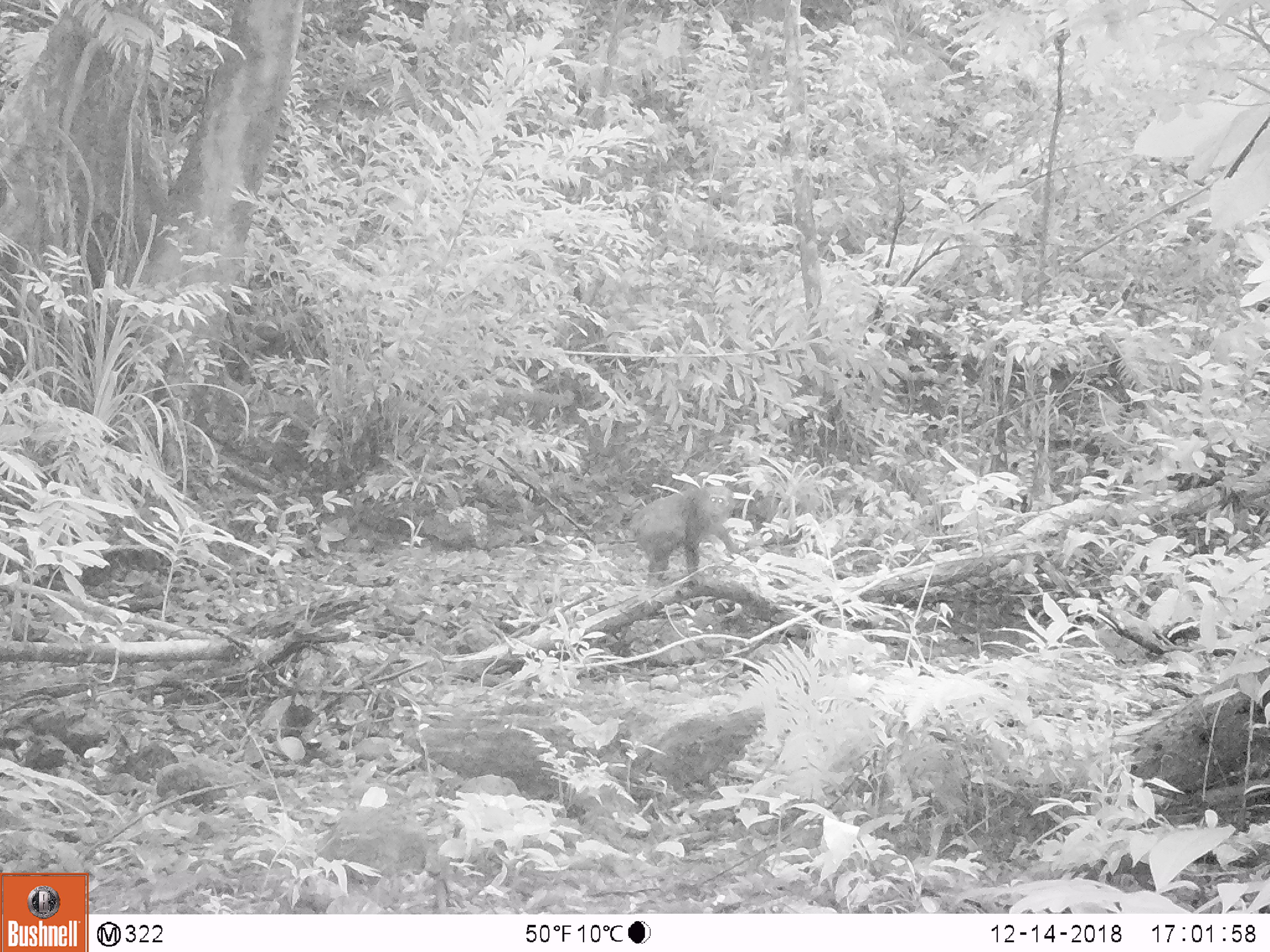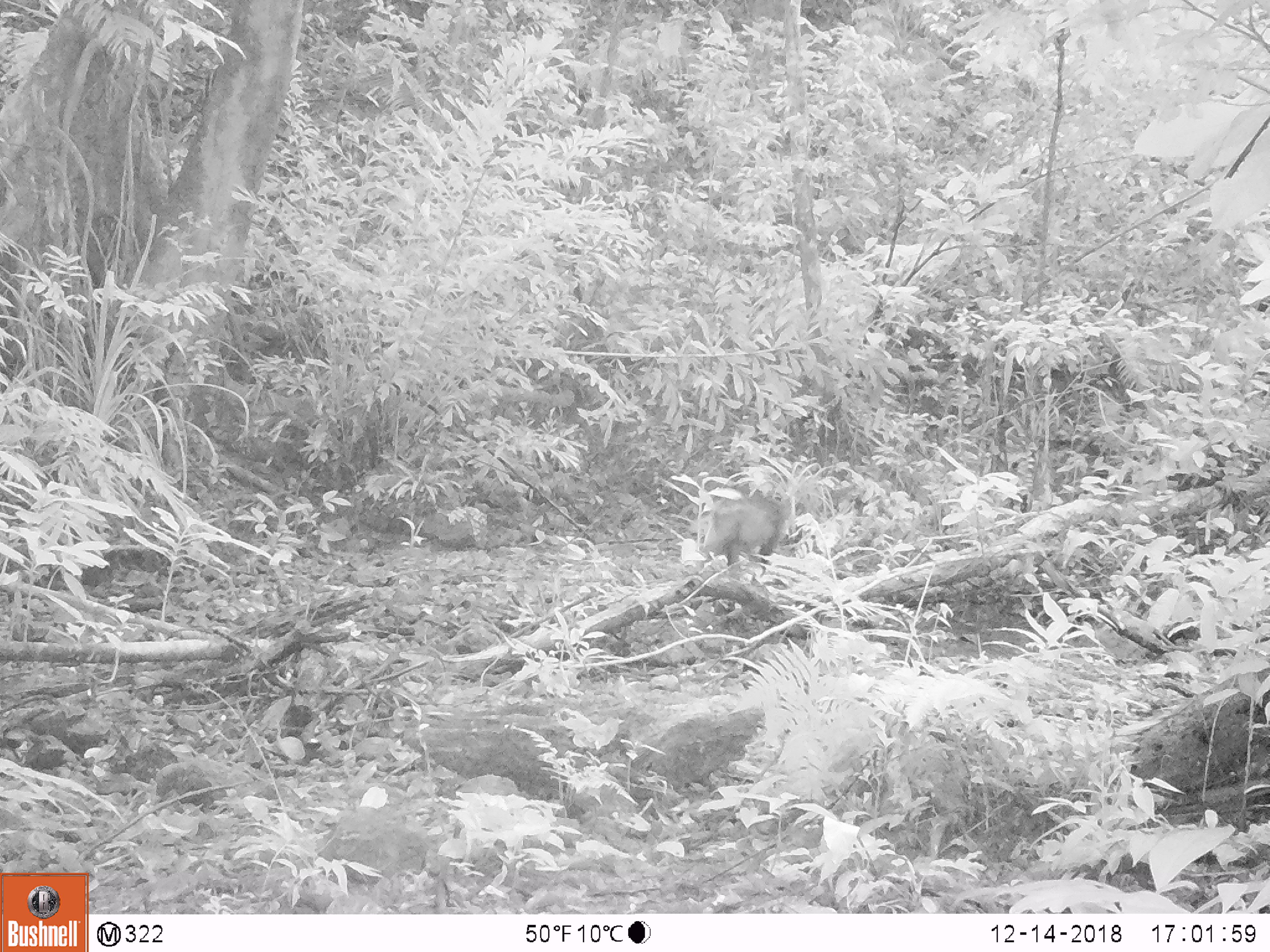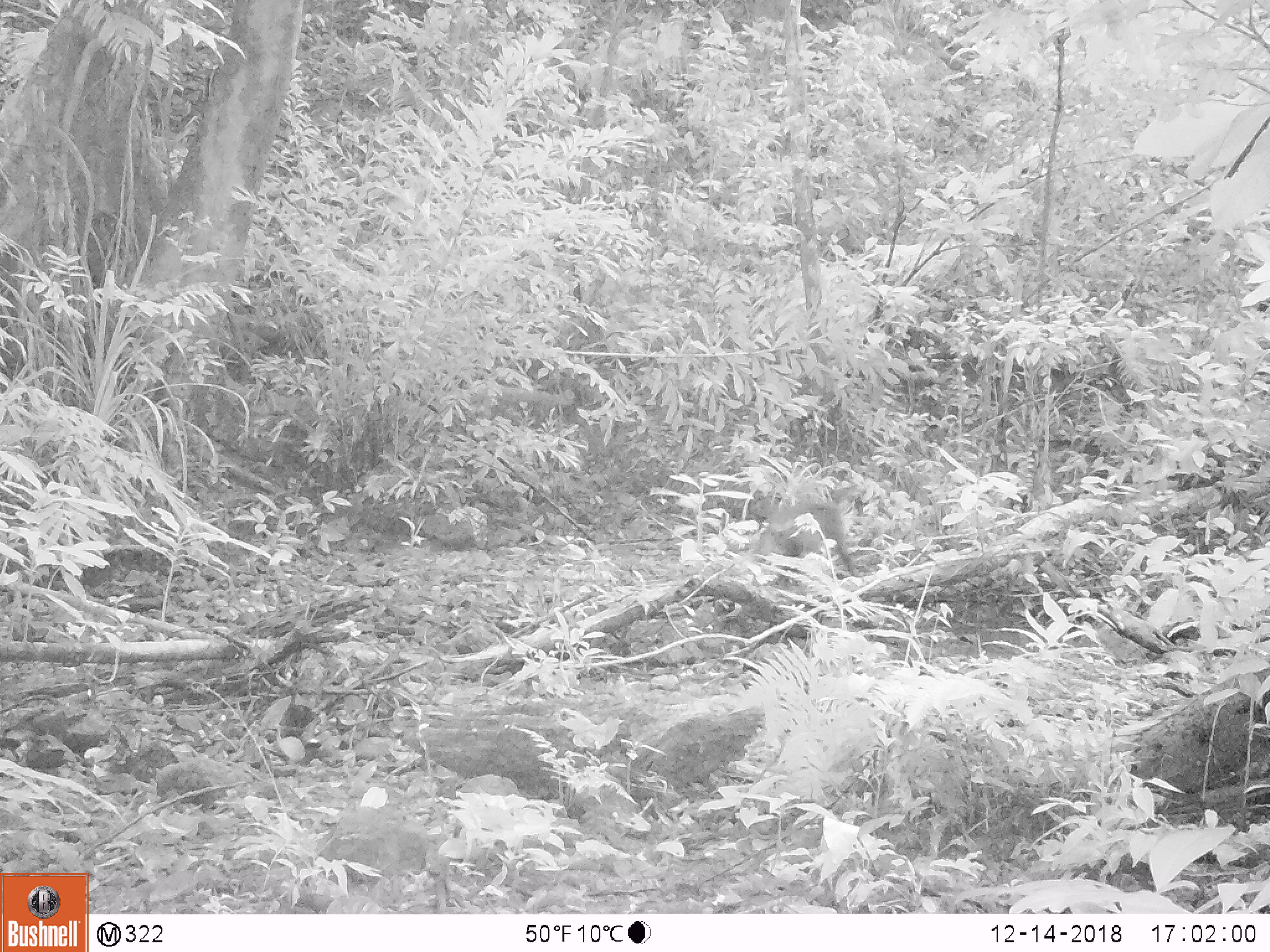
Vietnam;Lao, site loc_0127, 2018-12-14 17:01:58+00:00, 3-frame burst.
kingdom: Animalia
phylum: Chordata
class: Mammalia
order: Primates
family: Cercopithecidae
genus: Macaca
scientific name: Macaca arctoides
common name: stump-tailed macaque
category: stump tailed macaque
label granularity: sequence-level